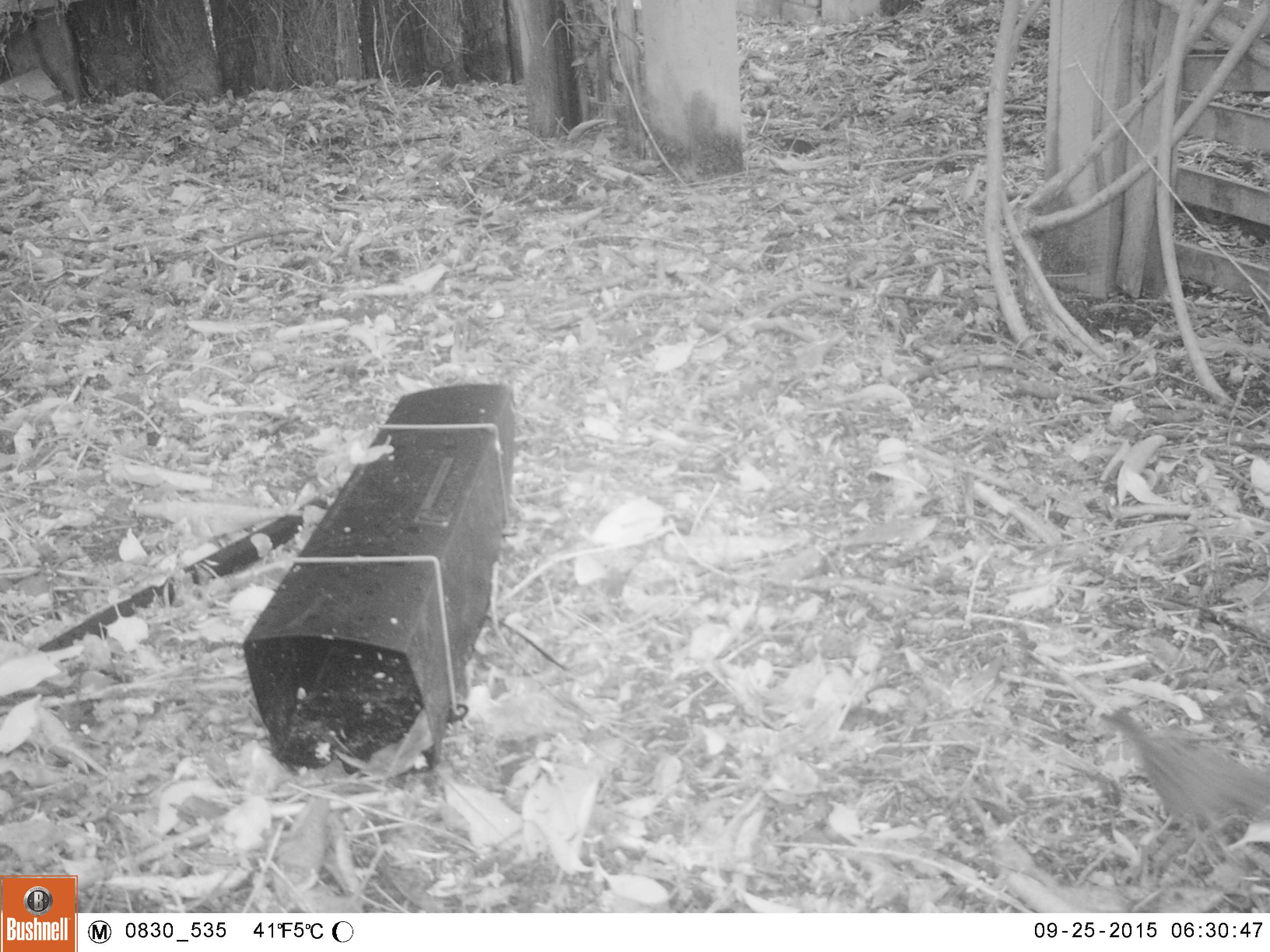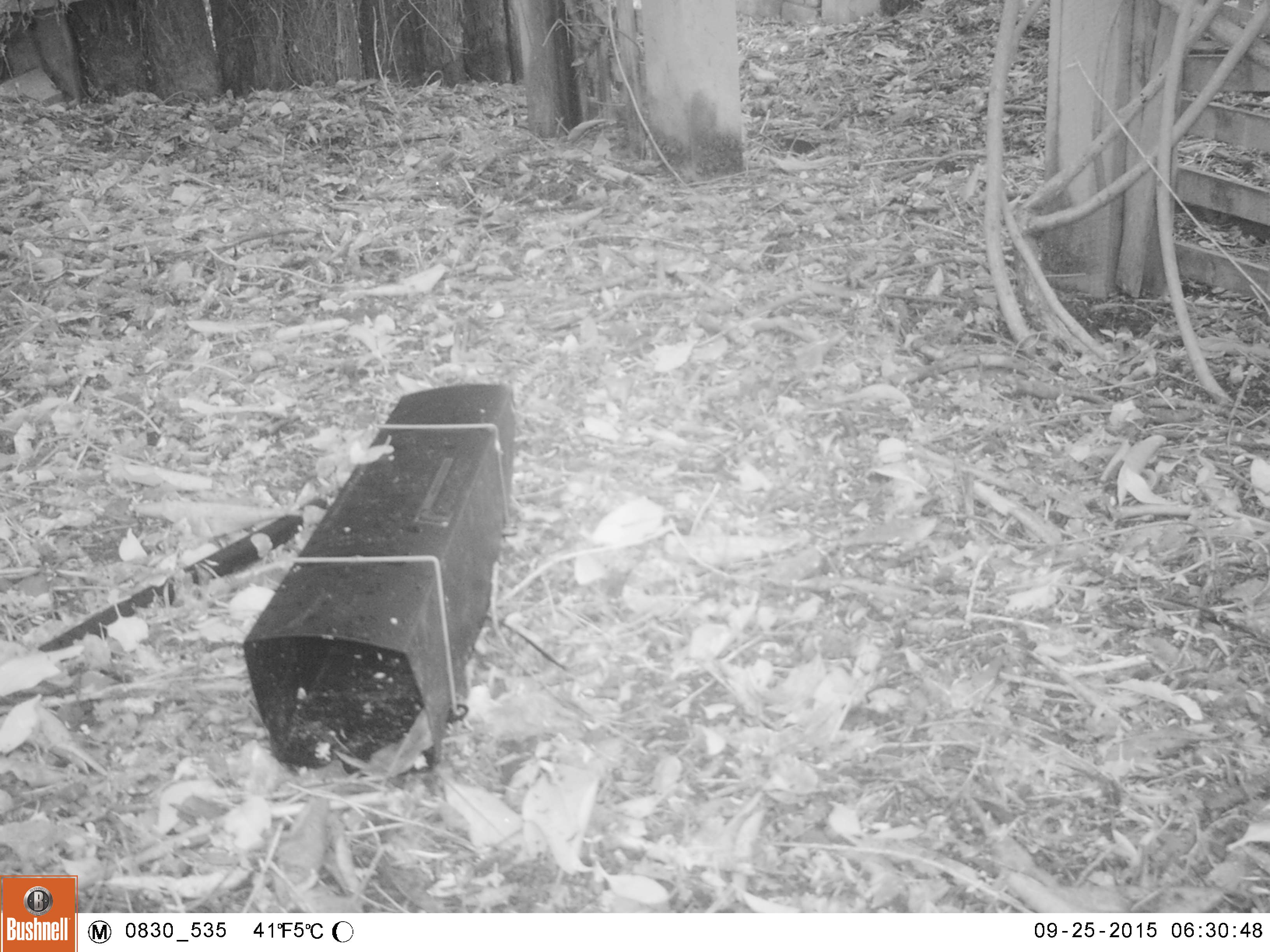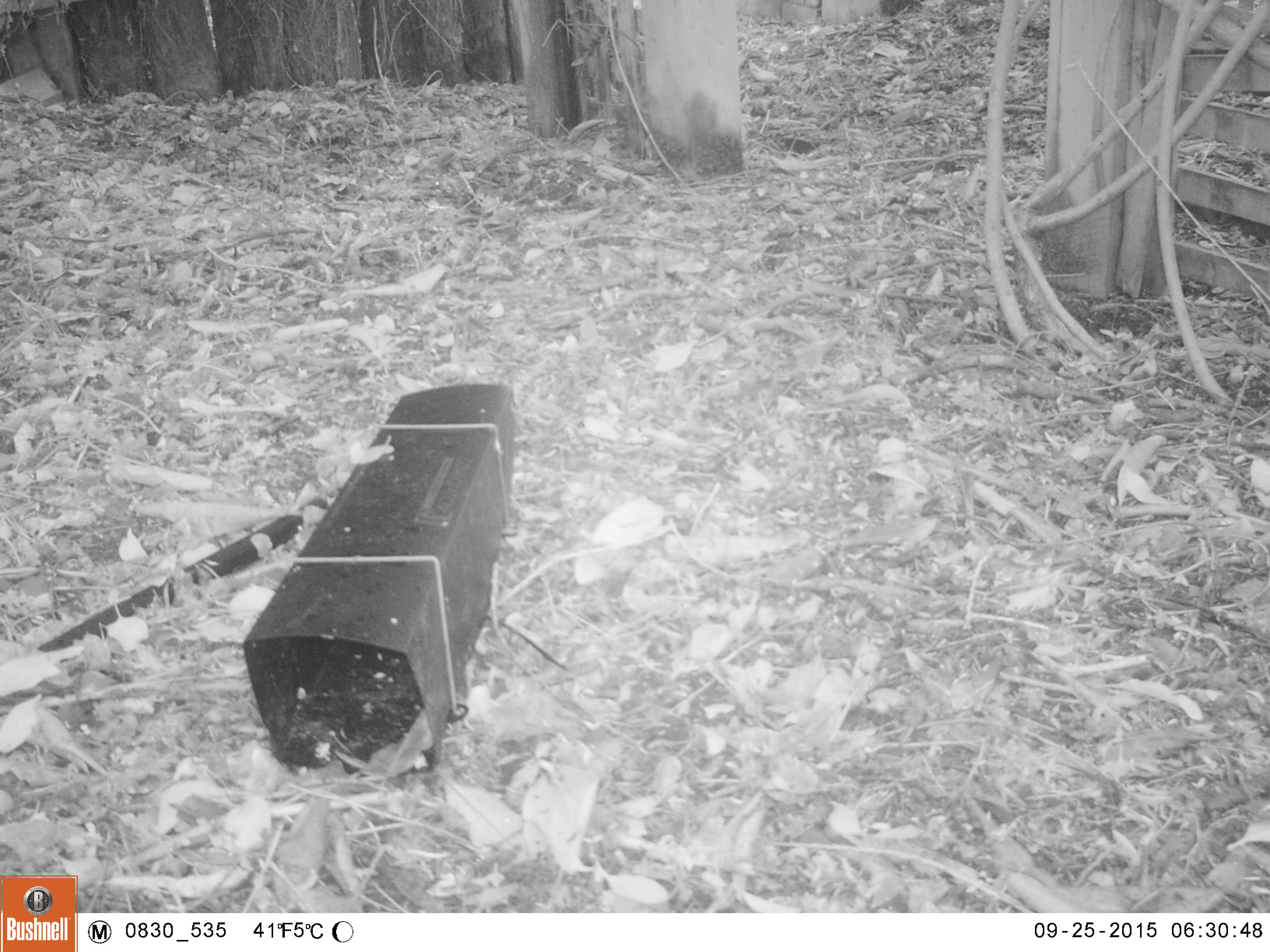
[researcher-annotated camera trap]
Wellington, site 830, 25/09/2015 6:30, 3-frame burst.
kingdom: Animalia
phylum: Chordata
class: Aves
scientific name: Aves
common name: bird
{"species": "bird (Aves)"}